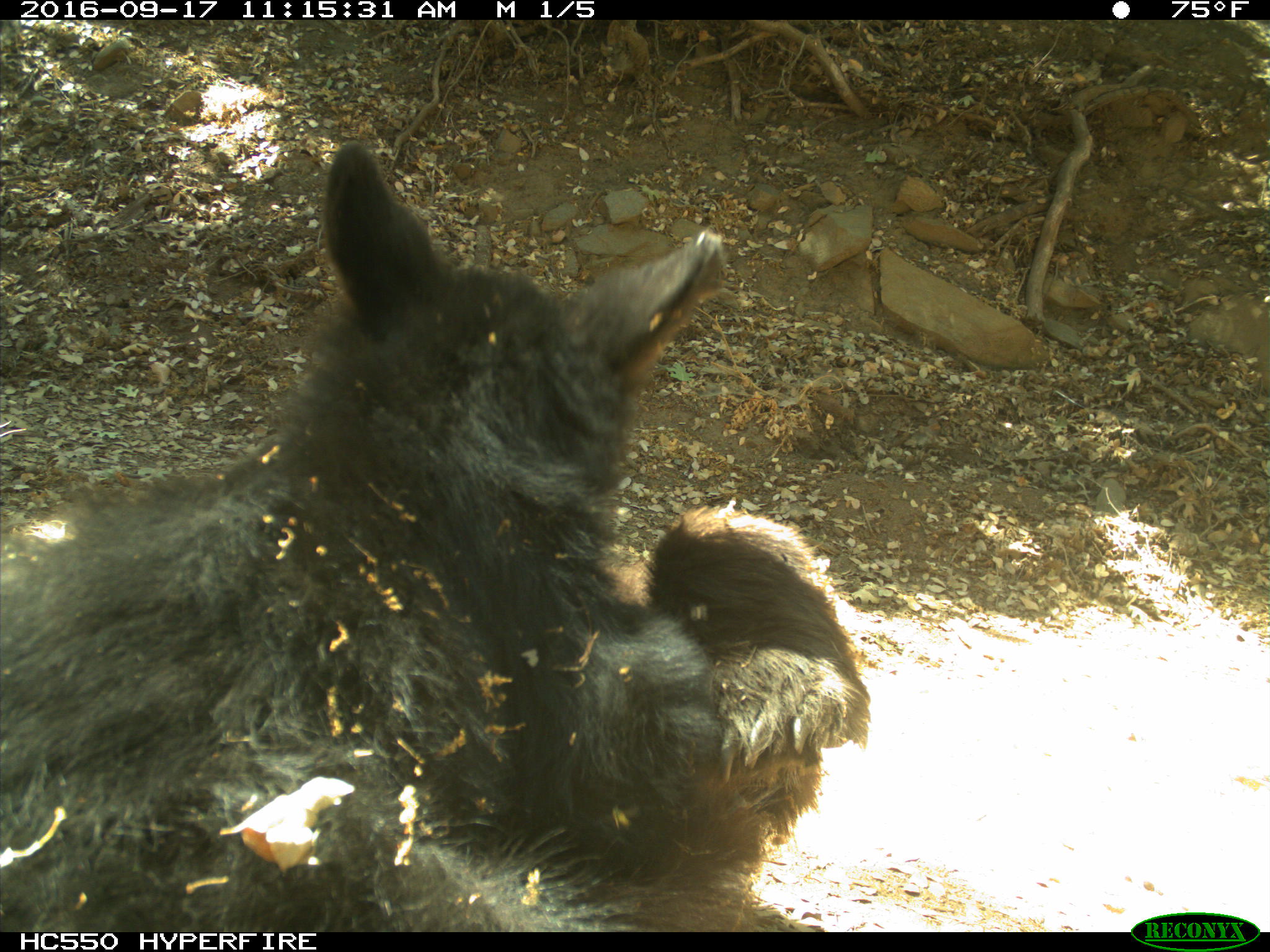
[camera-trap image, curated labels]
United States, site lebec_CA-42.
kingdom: Animalia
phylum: Chordata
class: Mammalia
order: Carnivora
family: Ursidae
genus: Ursus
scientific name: Ursus americanus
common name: american black bear